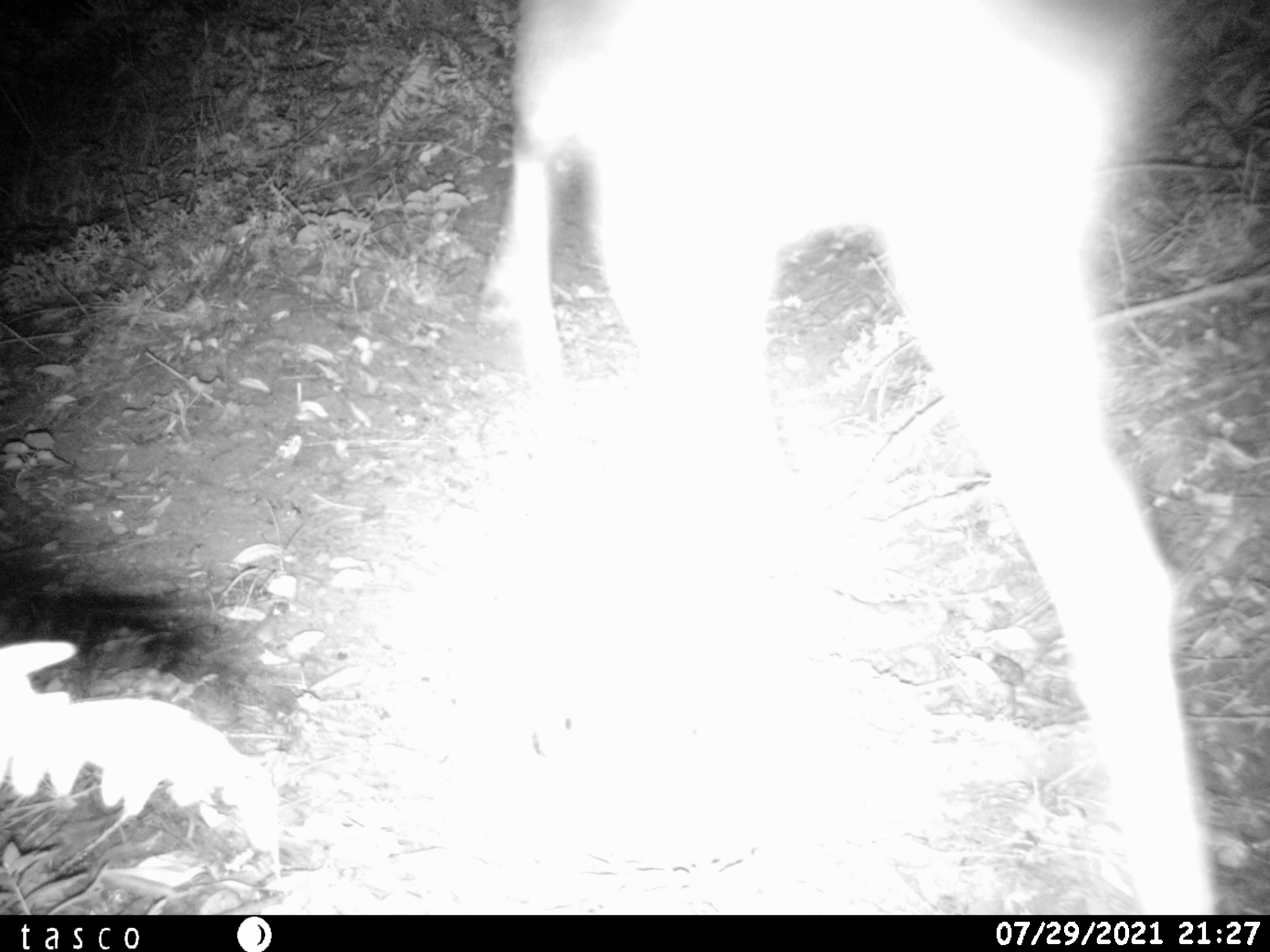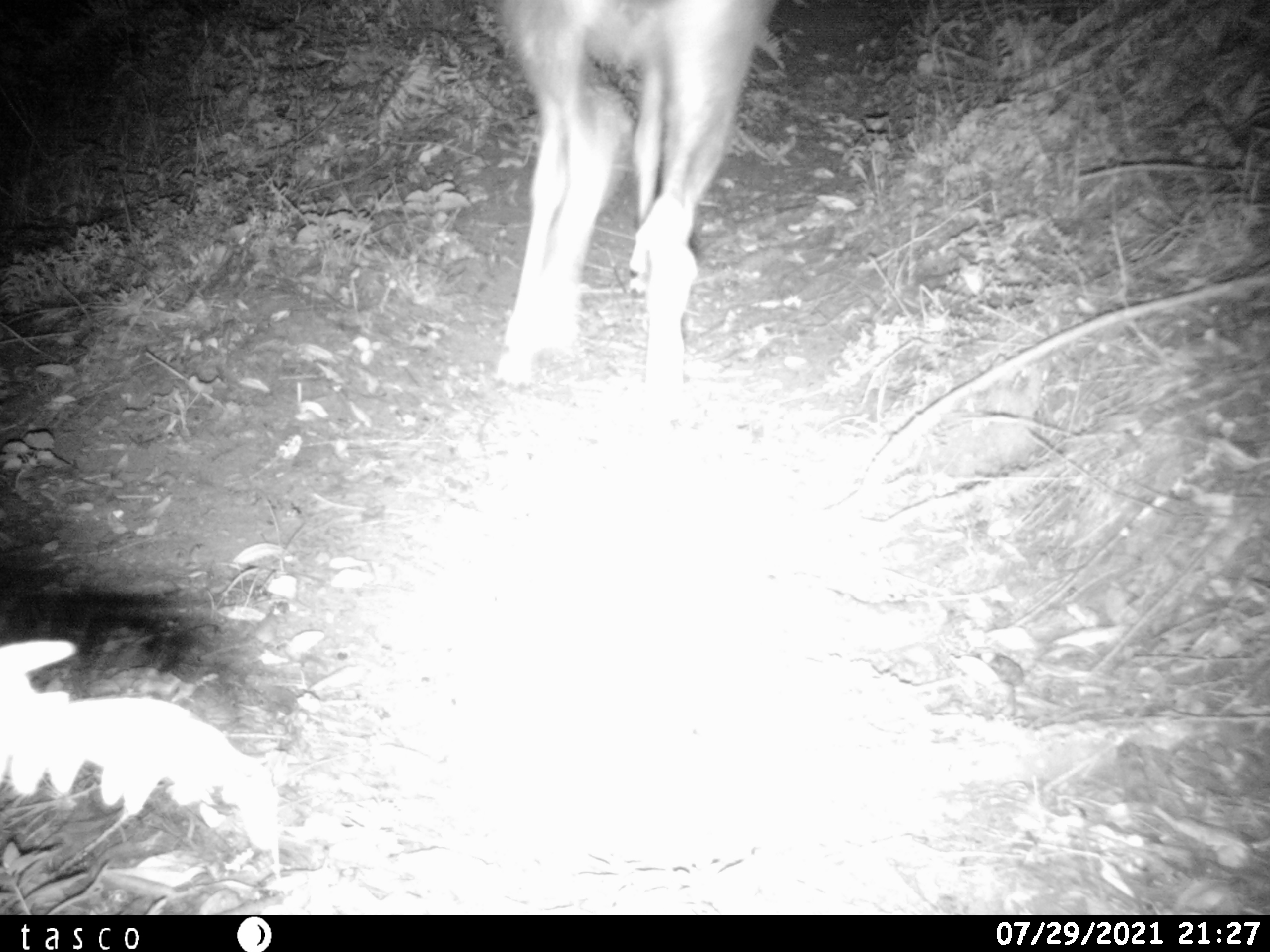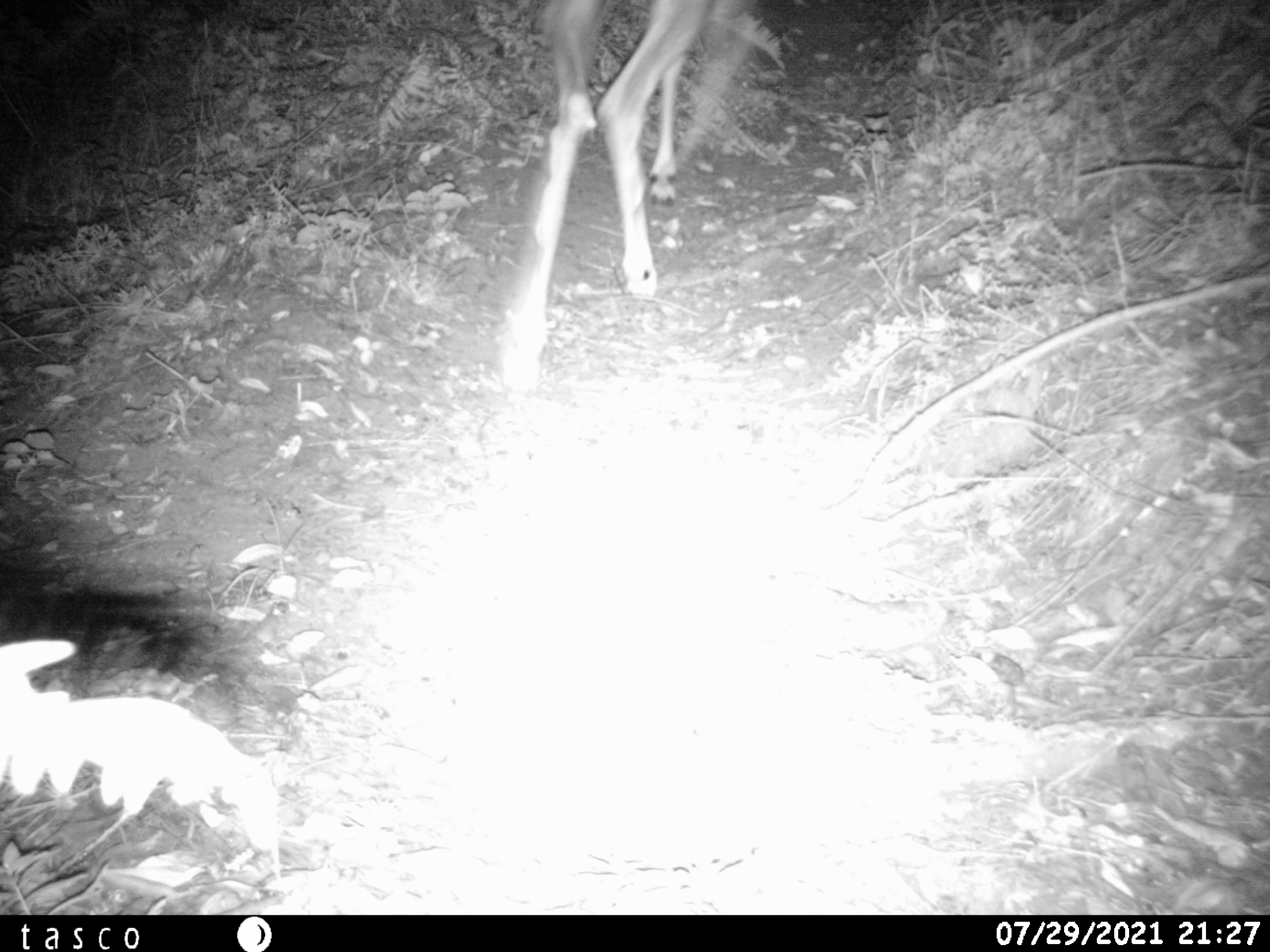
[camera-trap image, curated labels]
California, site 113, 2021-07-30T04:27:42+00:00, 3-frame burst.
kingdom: Animalia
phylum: Chordata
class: Mammalia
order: Artiodactyla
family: Cervidae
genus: Odocoileus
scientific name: Odocoileus hemionus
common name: mule deer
Mule deer (Odocoileus hemionus).